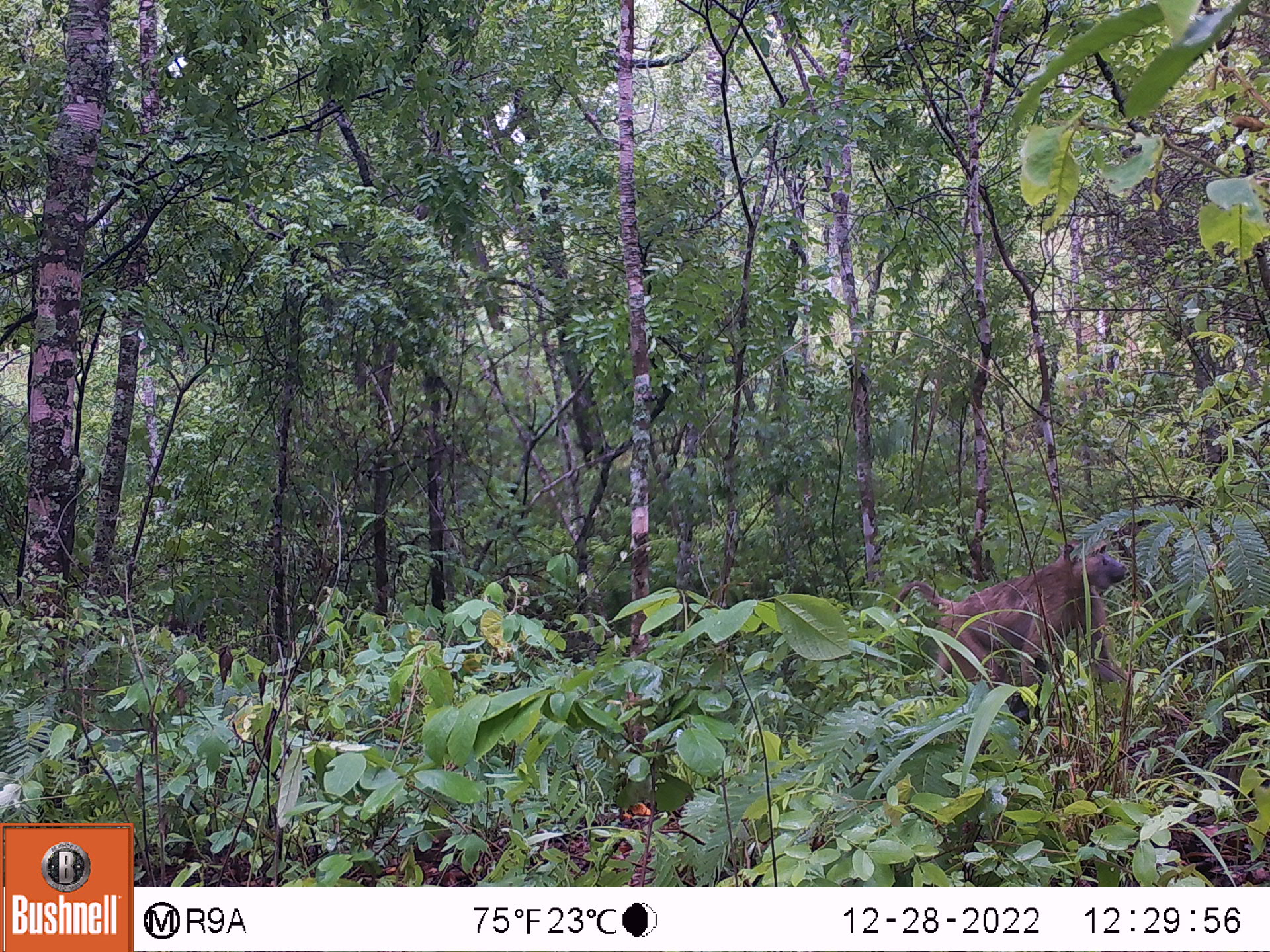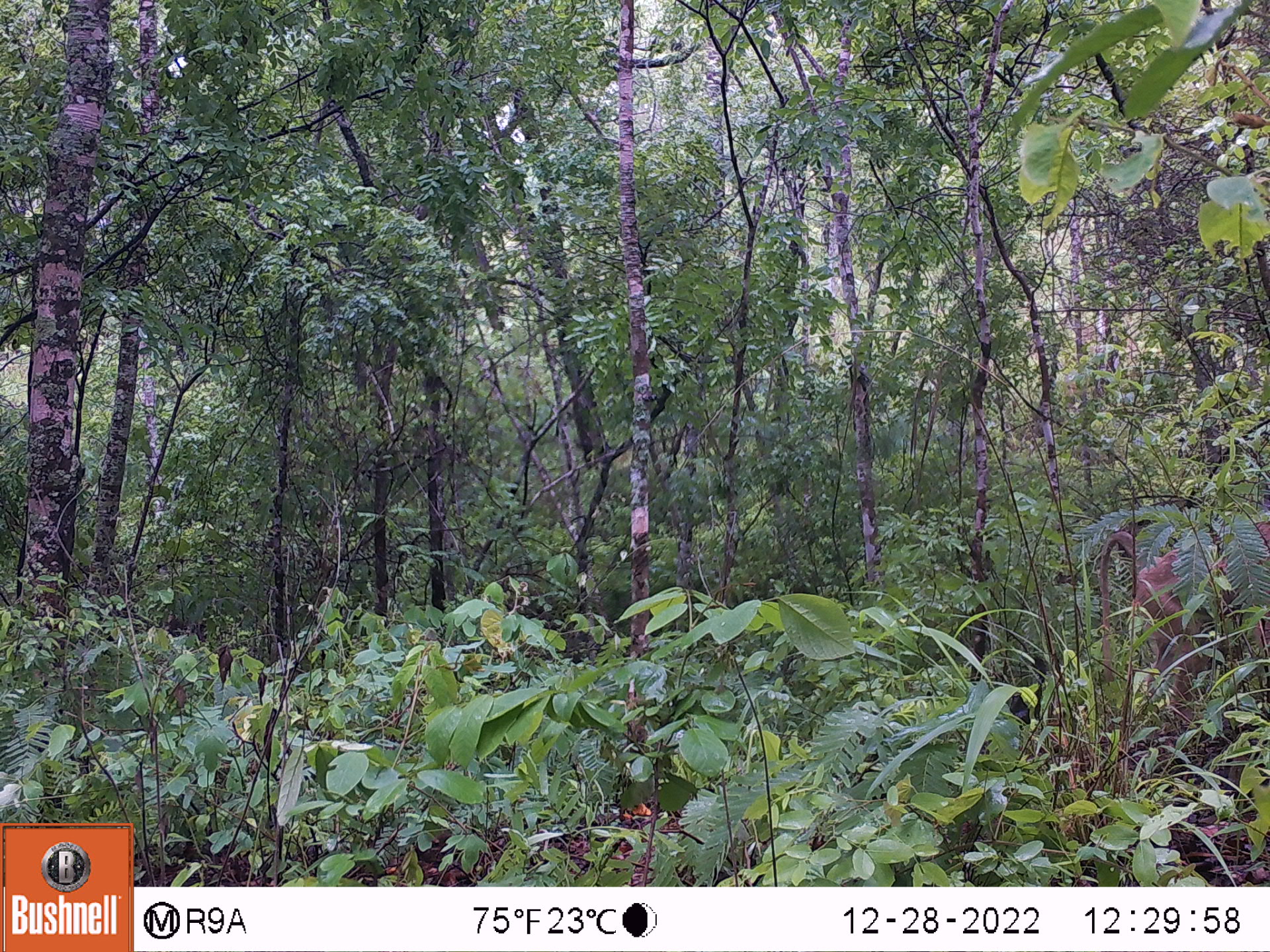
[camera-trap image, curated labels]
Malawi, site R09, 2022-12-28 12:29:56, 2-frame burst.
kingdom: Animalia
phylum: Chordata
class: Mammalia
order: Primates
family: Cercopithecidae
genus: Papio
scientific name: Papio cynocephalus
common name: yellow baboon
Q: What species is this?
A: Yellow baboon (Papio cynocephalus).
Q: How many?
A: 1.